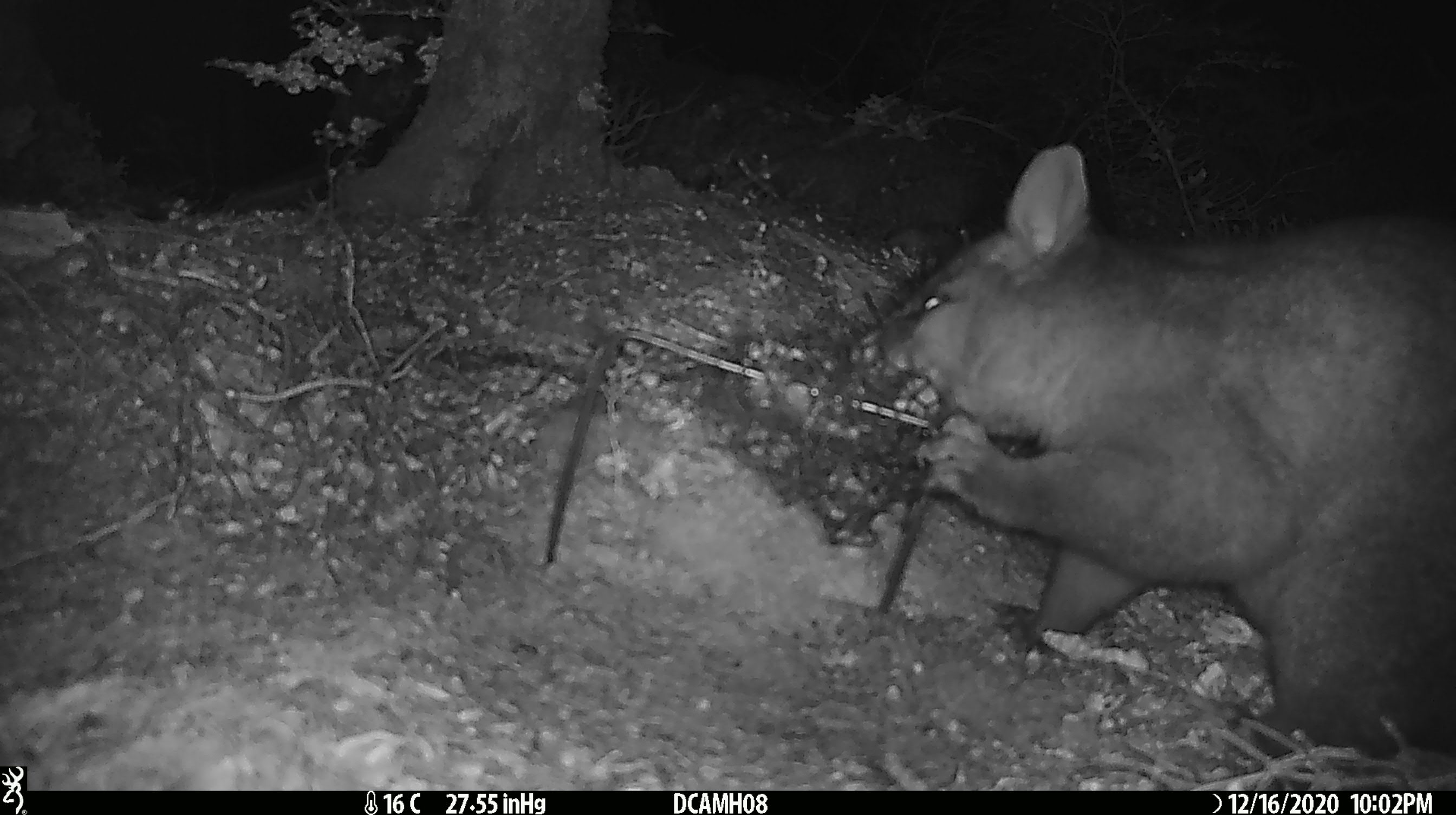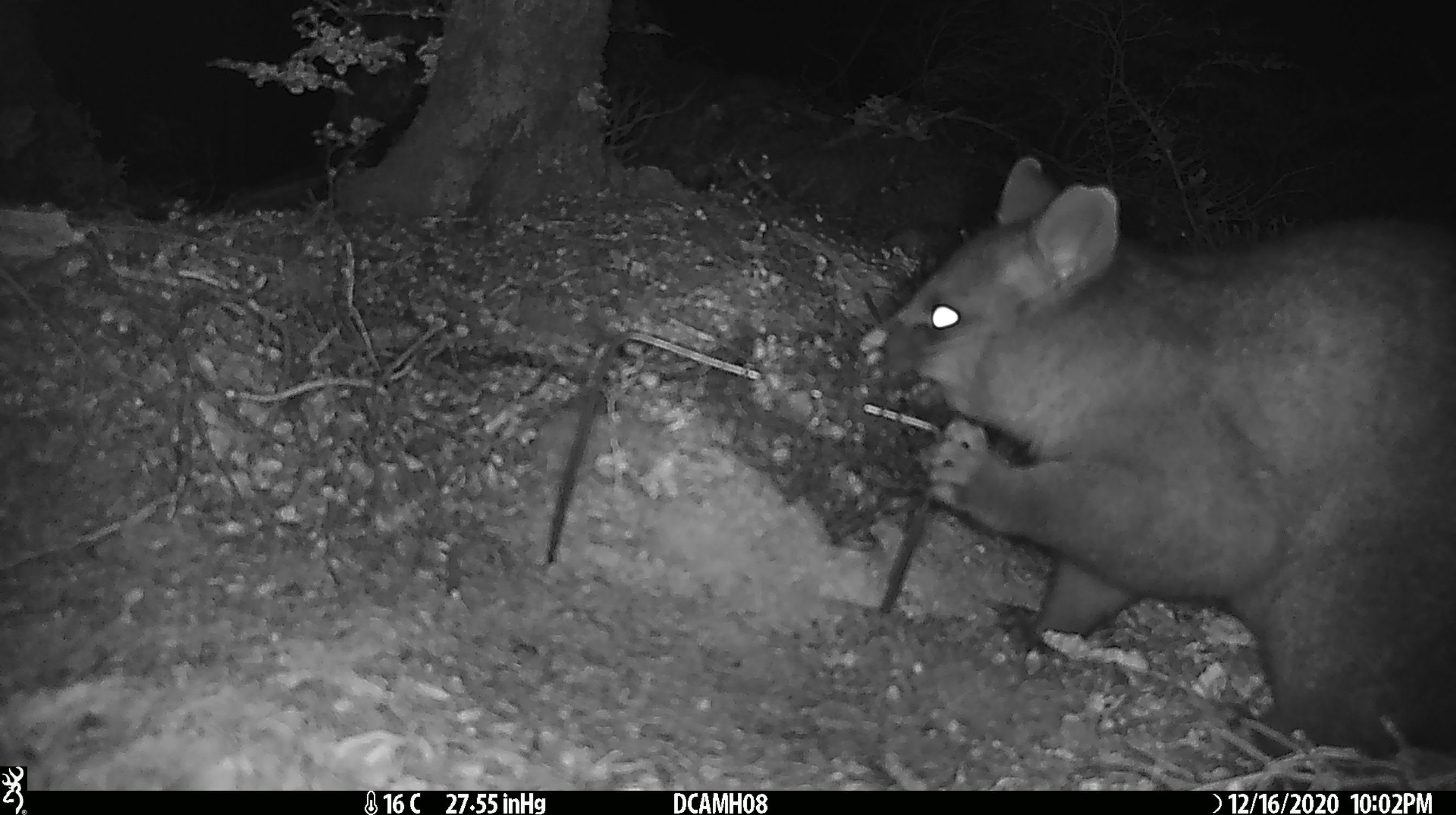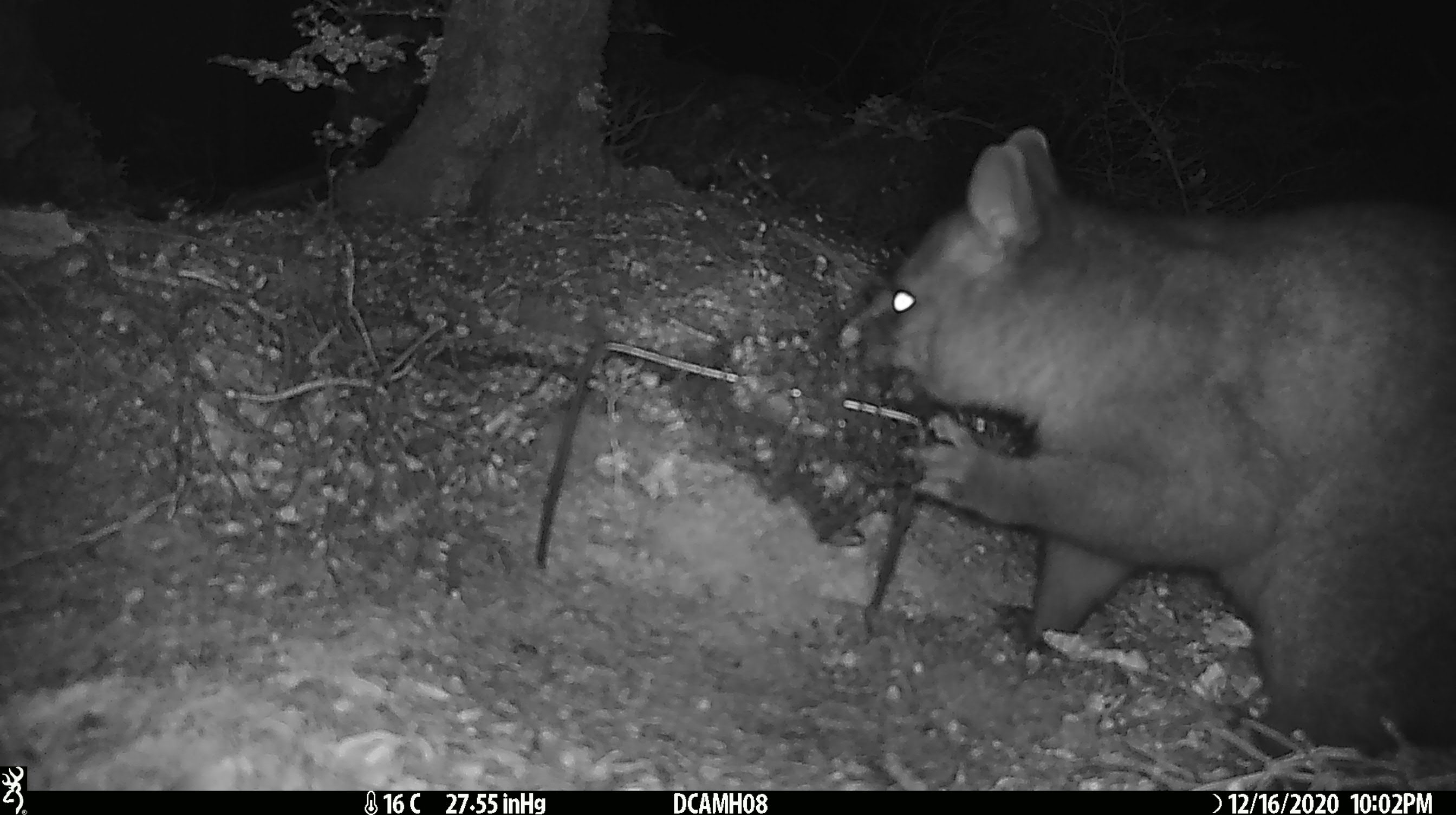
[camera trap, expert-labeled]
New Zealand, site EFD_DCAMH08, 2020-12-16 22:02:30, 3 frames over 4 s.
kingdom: Animalia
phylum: Chordata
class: Mammalia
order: Diprotodontia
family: Phalangeridae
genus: Trichosurus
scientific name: Trichosurus vulpecula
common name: common brushtail possum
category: possum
Possum (common brushtail possum) (Trichosurus vulpecula).